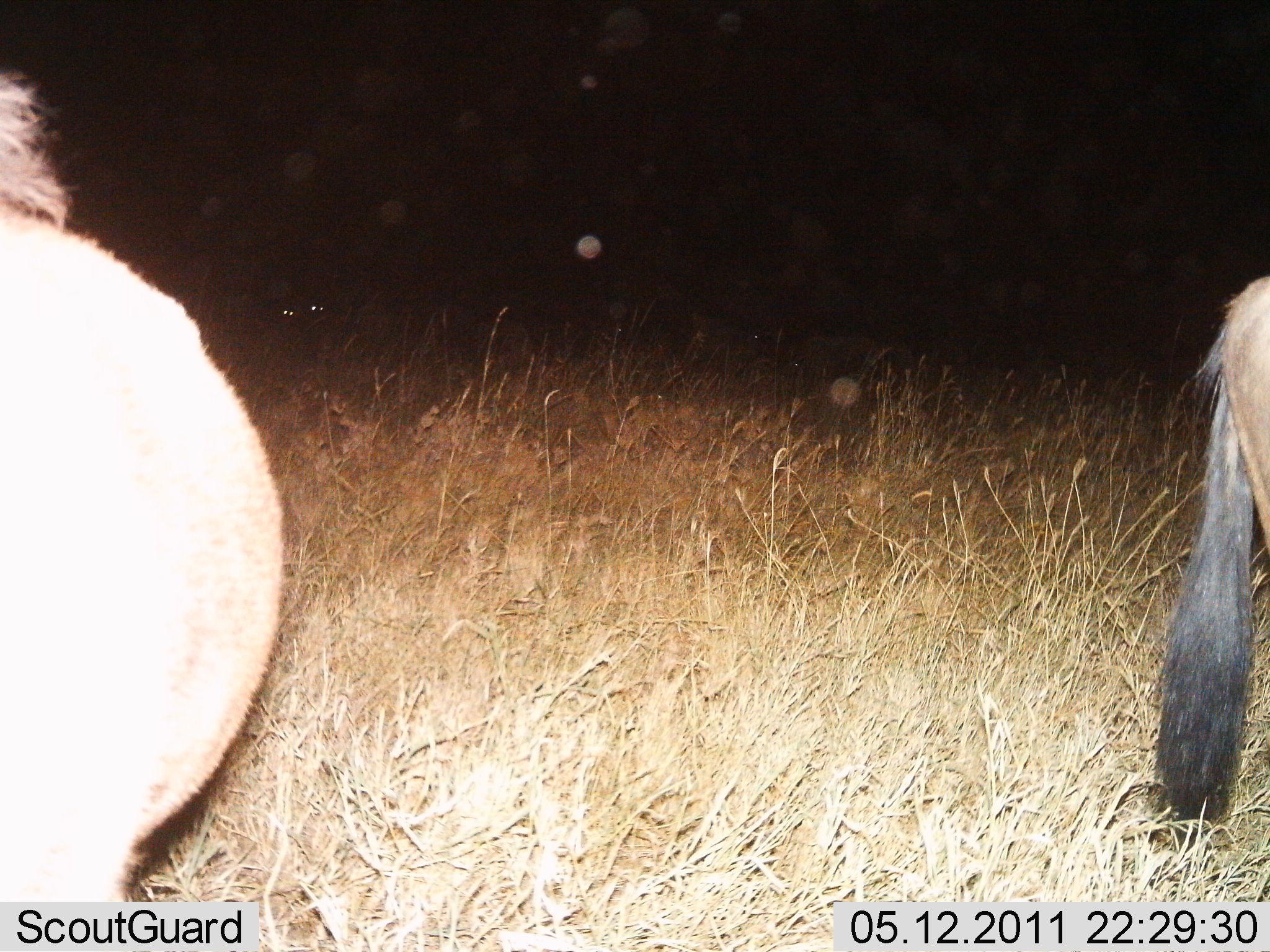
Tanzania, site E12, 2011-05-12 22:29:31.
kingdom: Animalia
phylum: Chordata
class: Mammalia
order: Artiodactyla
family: Bovidae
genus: Connochaetes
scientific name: Connochaetes taurinus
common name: blue wildebeest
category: wildebeest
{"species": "wildebeest (blue wildebeest) (Connochaetes taurinus)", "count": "2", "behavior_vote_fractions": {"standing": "86%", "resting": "7%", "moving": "7%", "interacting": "0%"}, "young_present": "0%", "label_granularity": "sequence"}